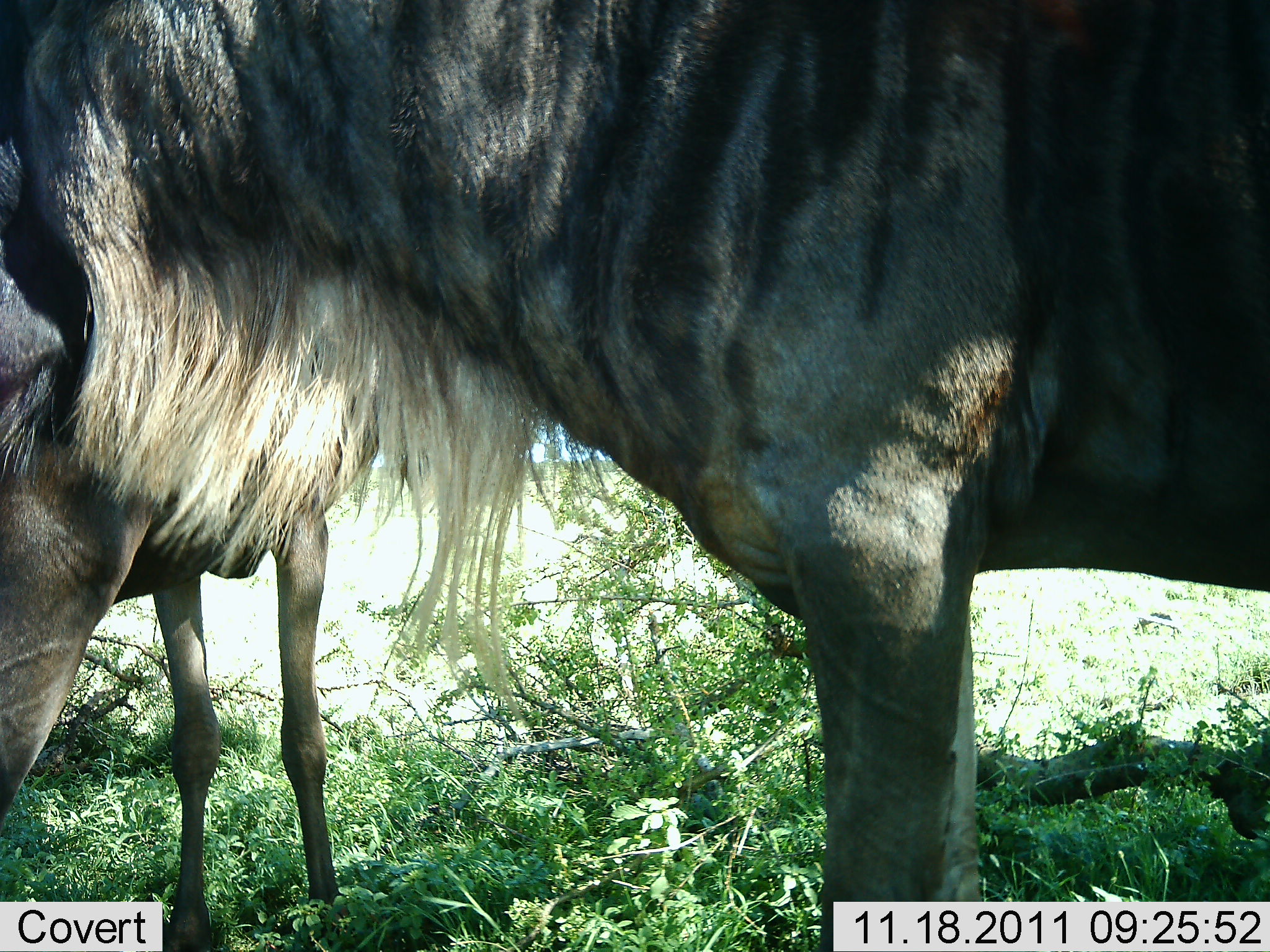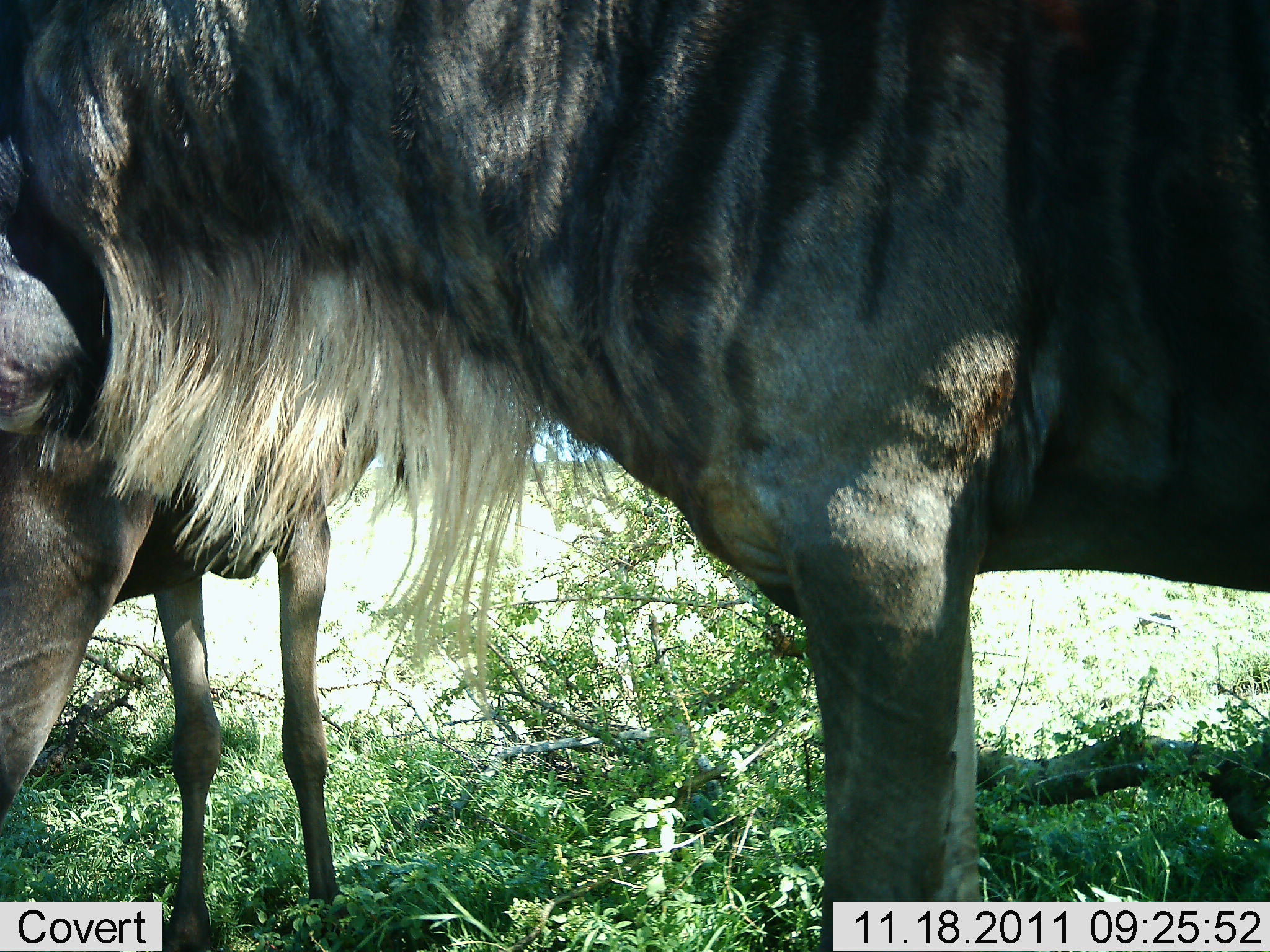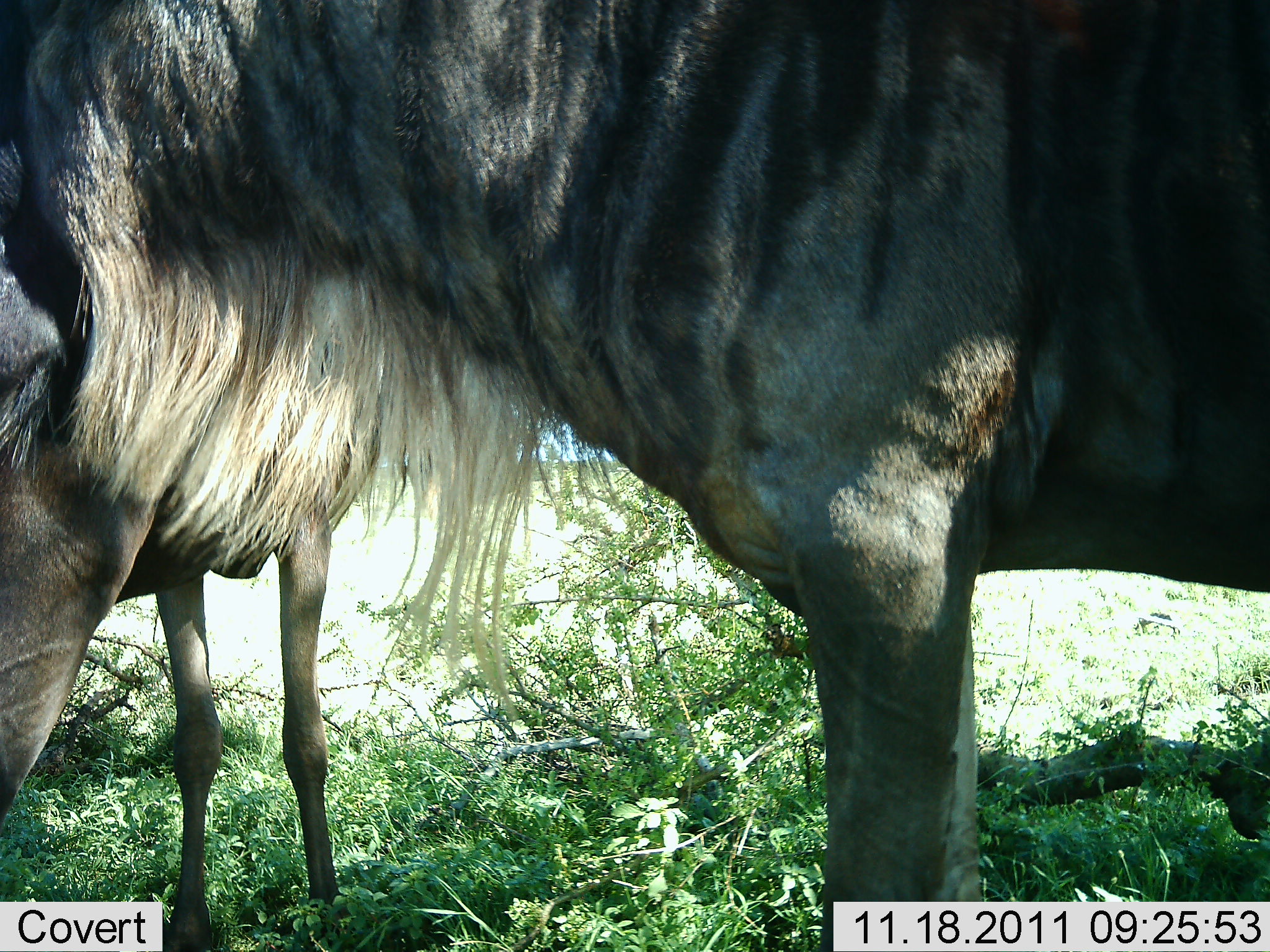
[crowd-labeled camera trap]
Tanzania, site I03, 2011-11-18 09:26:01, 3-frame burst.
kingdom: Animalia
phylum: Chordata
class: Mammalia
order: Artiodactyla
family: Bovidae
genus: Connochaetes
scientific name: Connochaetes taurinus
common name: blue wildebeest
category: wildebeest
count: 2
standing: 91%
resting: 0%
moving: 0%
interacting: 18%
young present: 18%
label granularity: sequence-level